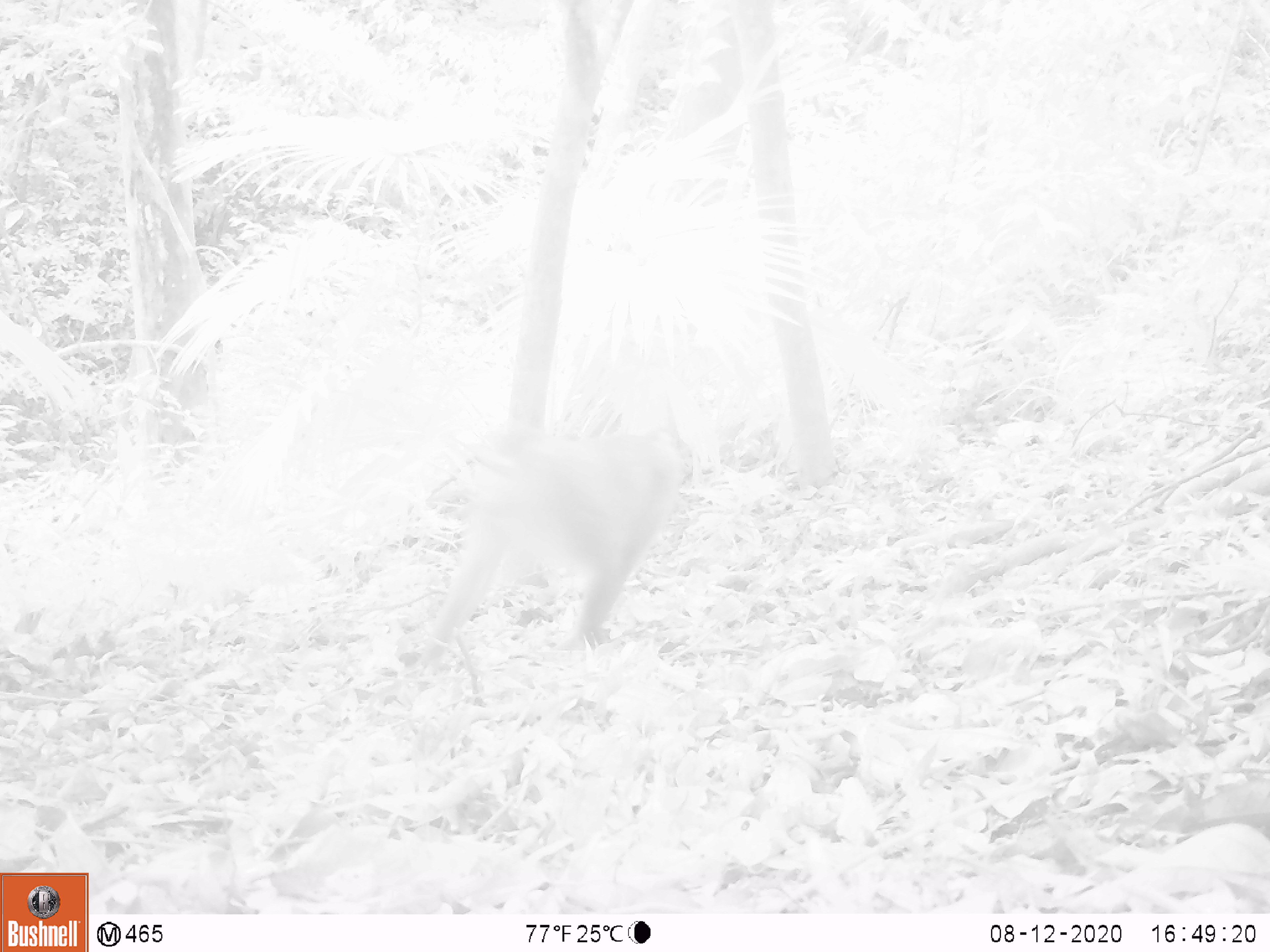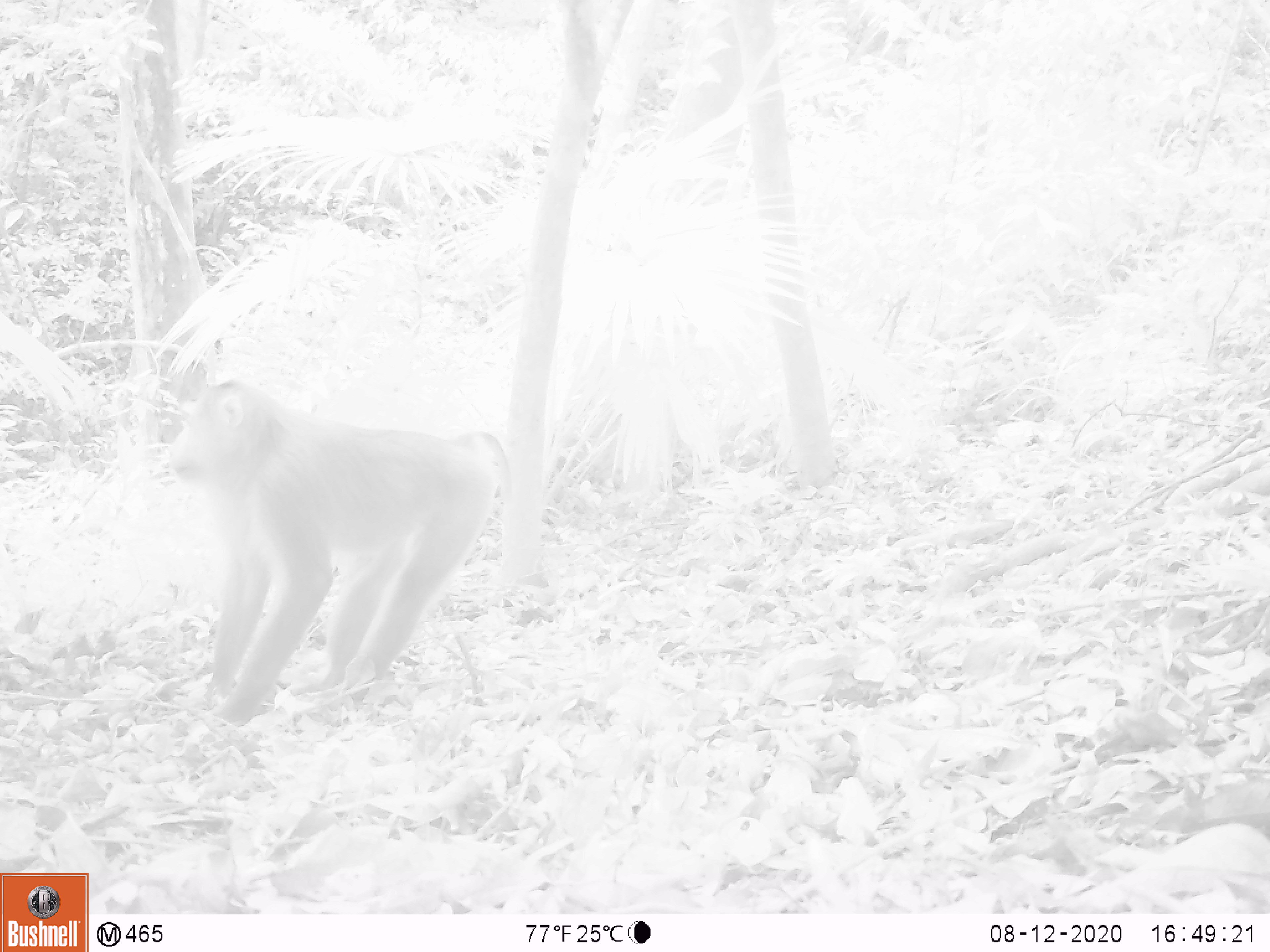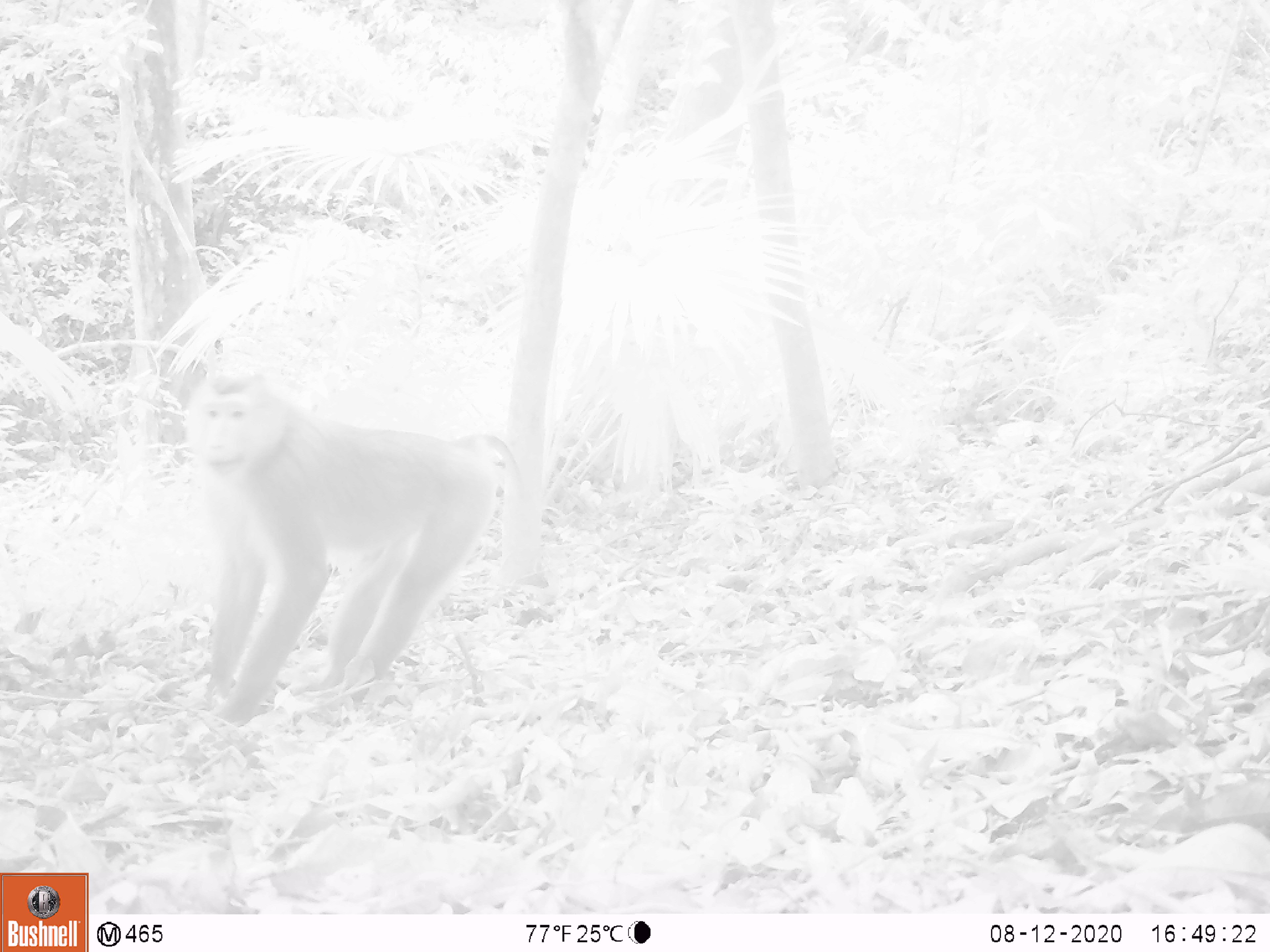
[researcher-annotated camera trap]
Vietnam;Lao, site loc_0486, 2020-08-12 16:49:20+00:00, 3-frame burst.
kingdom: Animalia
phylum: Chordata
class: Mammalia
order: Primates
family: Cercopithecidae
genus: Macaca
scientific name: Macaca nemestrina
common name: pig-tailed macaque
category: pig tailed macaque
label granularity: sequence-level